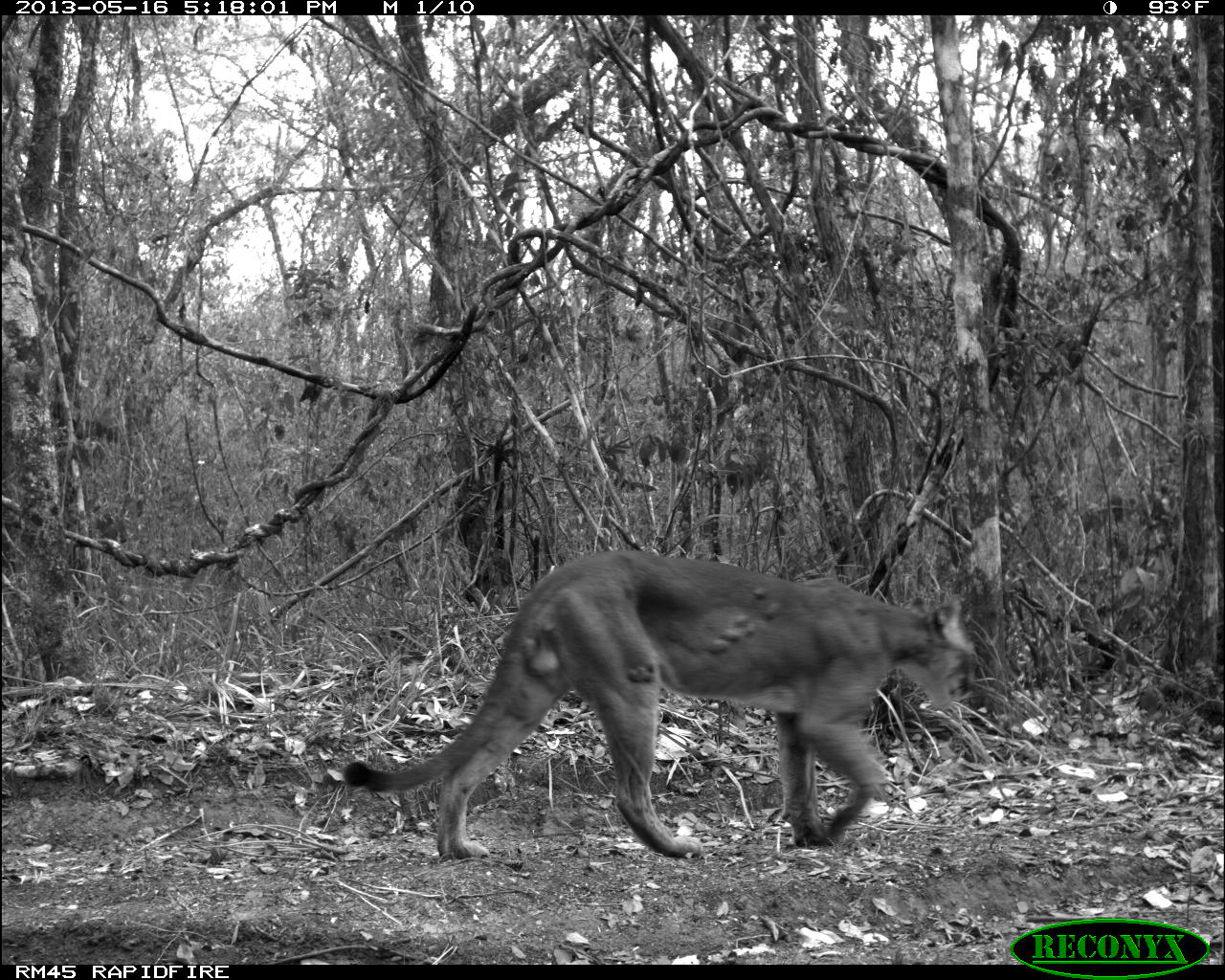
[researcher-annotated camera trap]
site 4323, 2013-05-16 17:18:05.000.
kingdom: Animalia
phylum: Chordata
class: Mammalia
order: Carnivora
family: Felidae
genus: Puma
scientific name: Puma concolor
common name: mountain lion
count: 1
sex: male